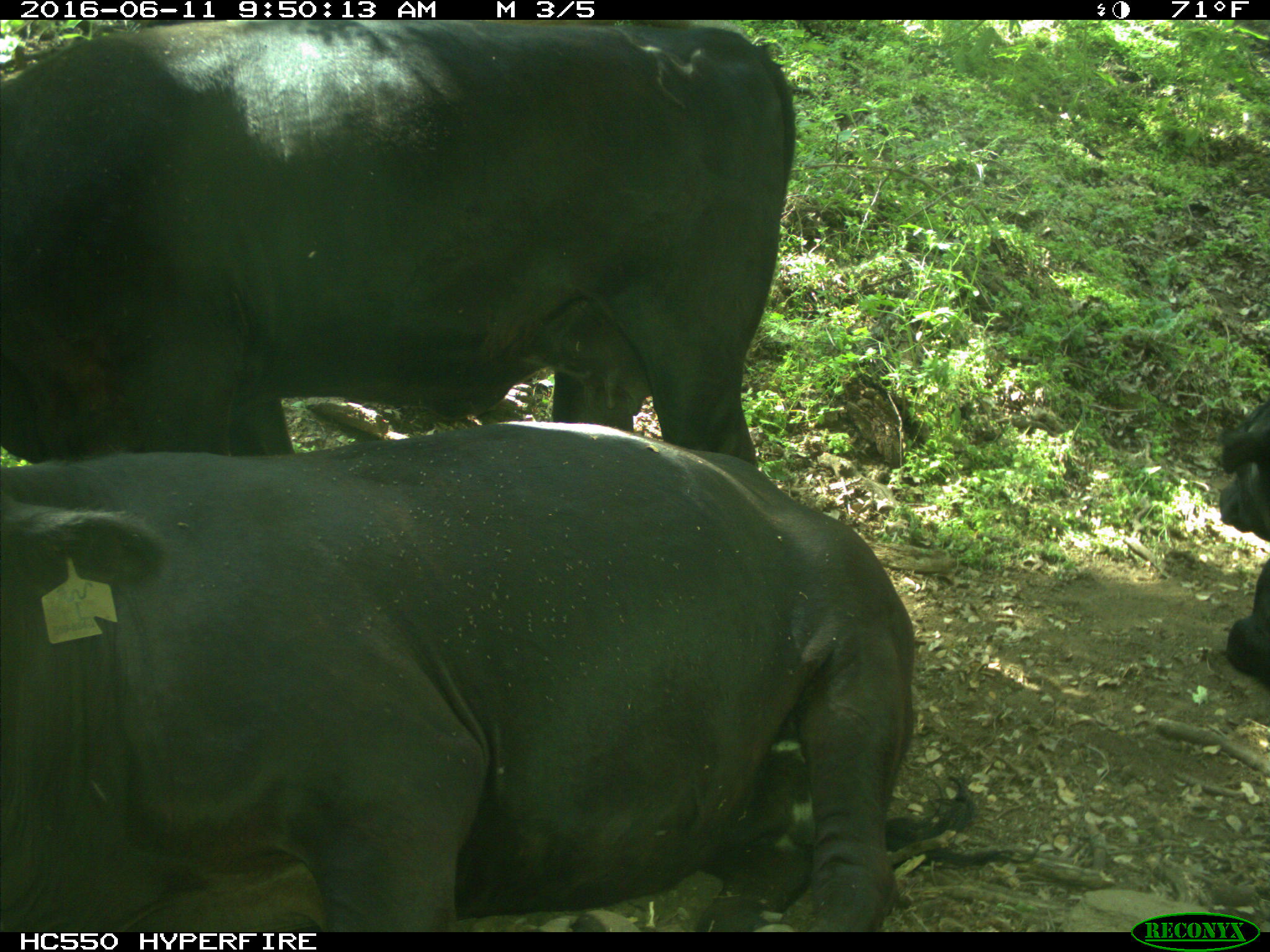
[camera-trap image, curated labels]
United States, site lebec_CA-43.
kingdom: Animalia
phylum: Chordata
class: Mammalia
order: Artiodactyla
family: Bovidae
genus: Bos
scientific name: Bos taurus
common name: domestic cow